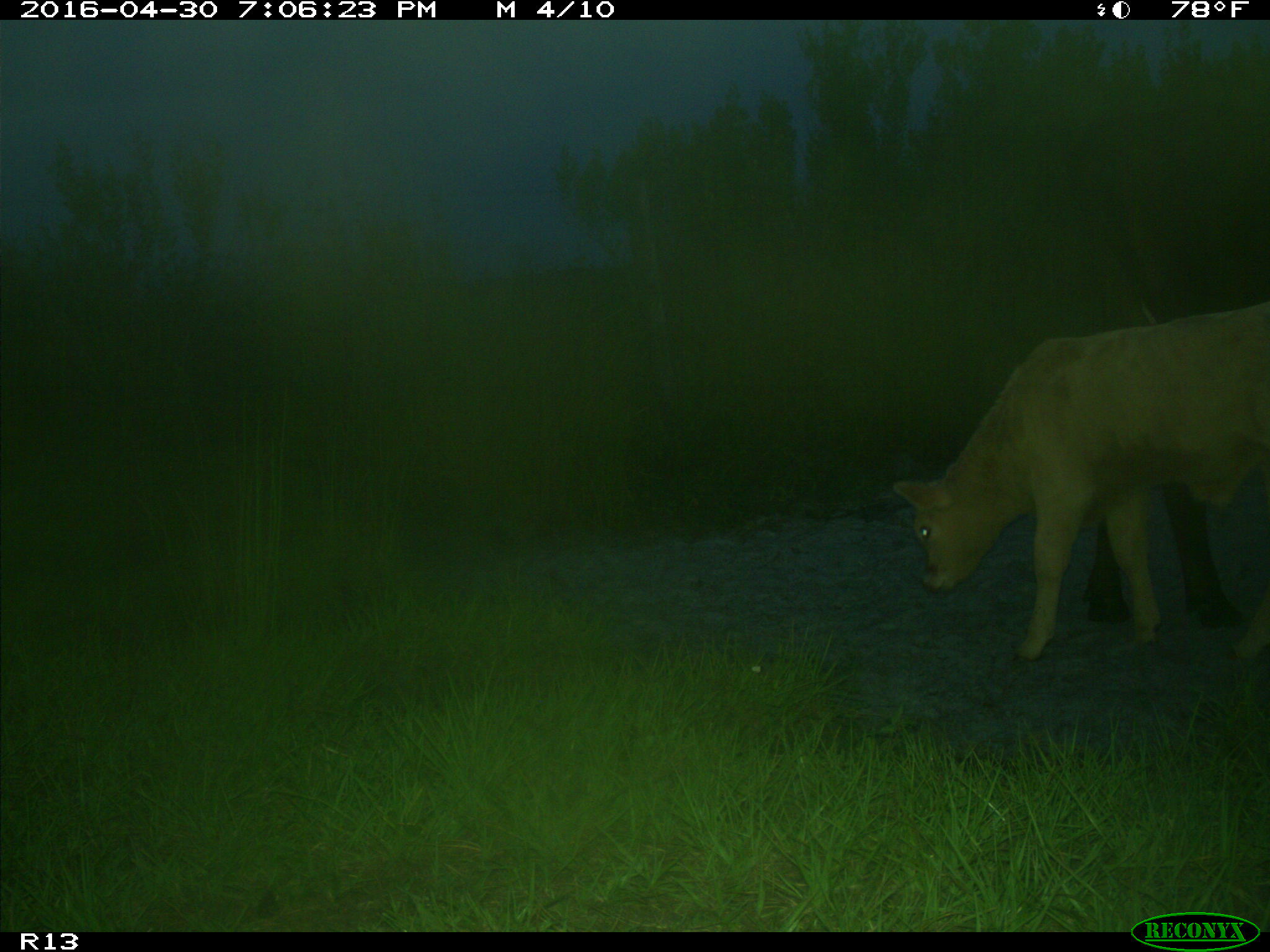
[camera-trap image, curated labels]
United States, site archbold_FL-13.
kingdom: Animalia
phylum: Chordata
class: Mammalia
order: Artiodactyla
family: Bovidae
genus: Bos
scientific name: Bos taurus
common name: domestic cow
Bos taurus (domestic cow).